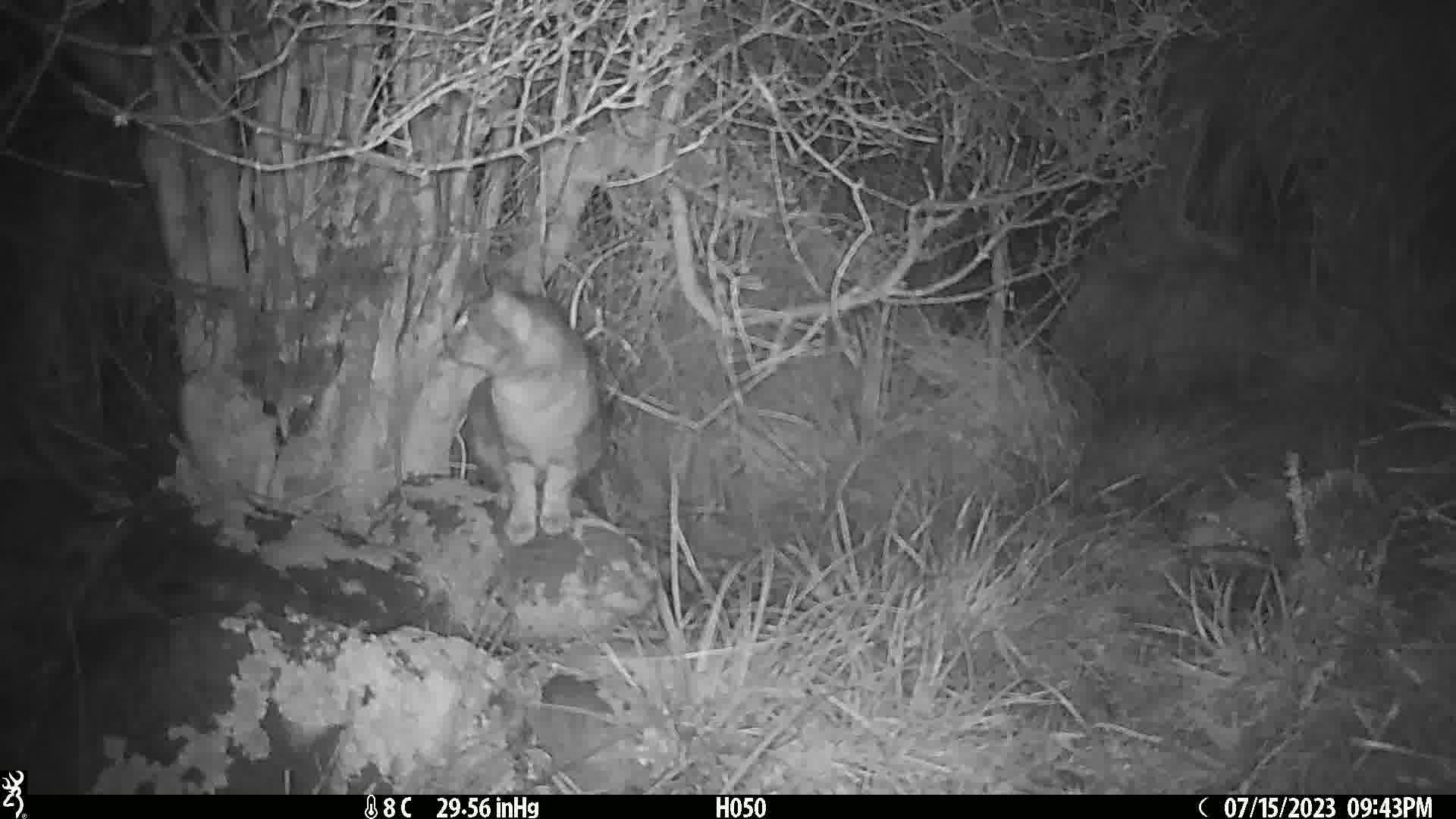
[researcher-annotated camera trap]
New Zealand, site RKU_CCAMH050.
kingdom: Animalia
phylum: Chordata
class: Mammalia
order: Carnivora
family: Felidae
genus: Felis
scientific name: Felis catus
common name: domestic cat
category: cat